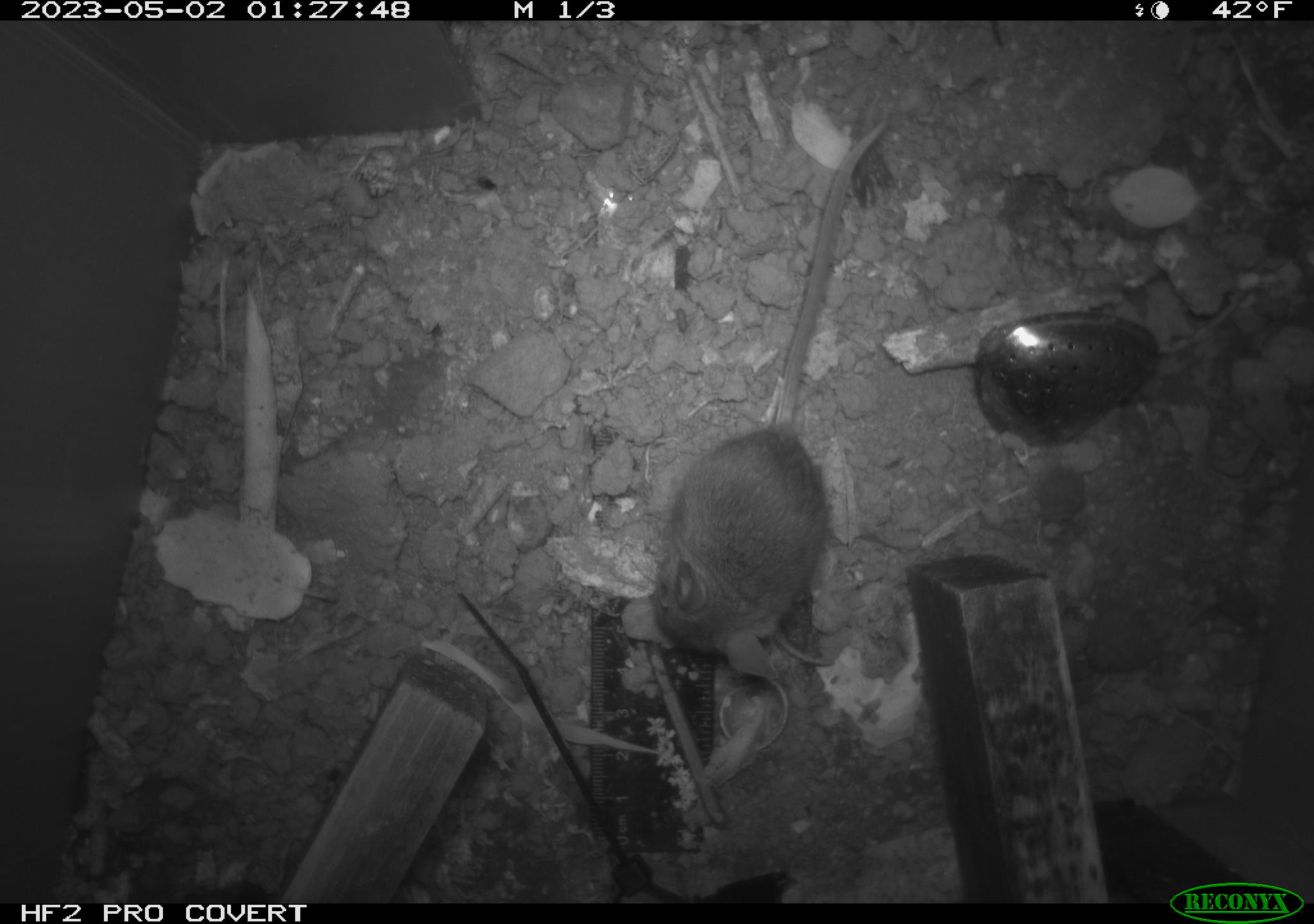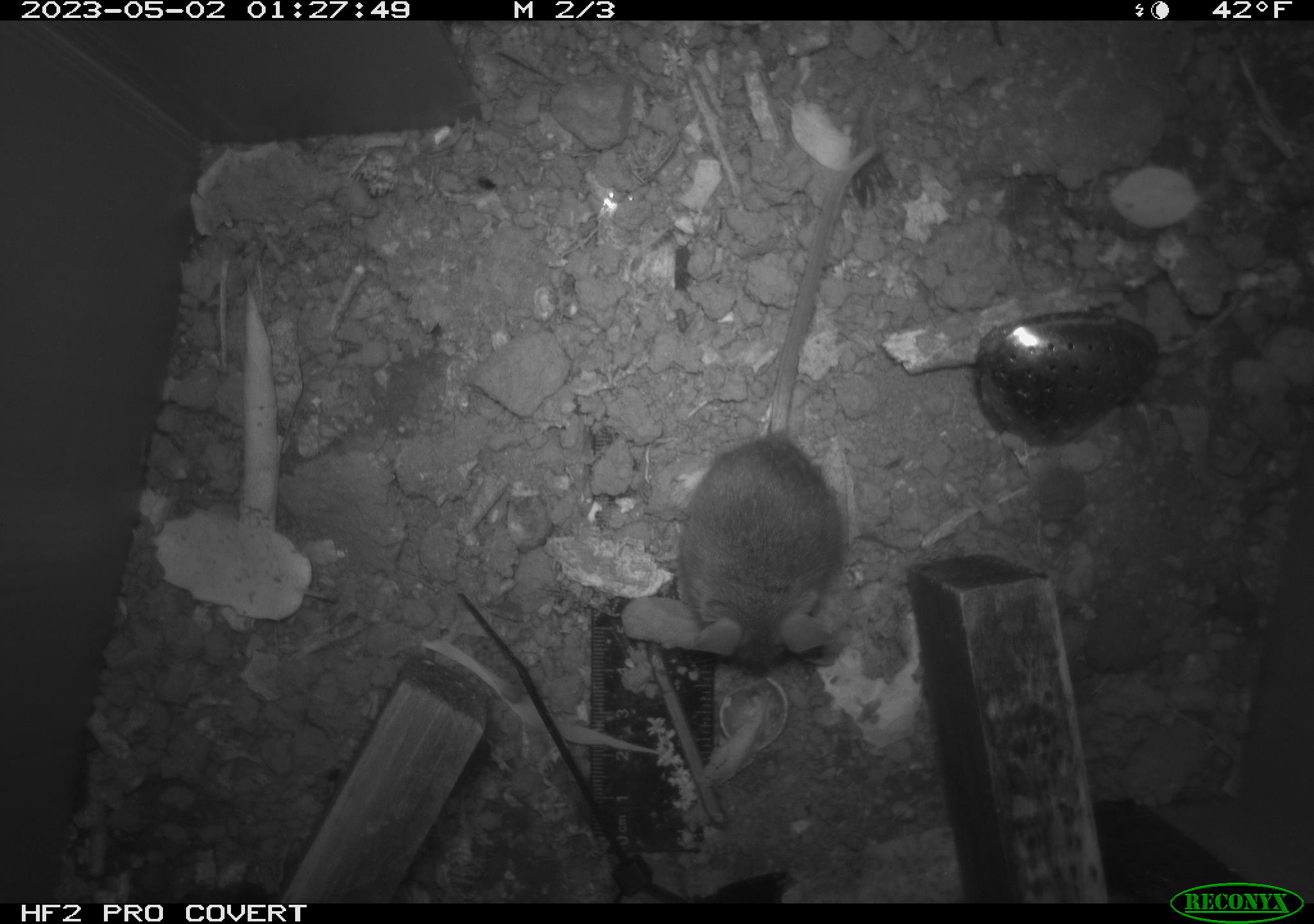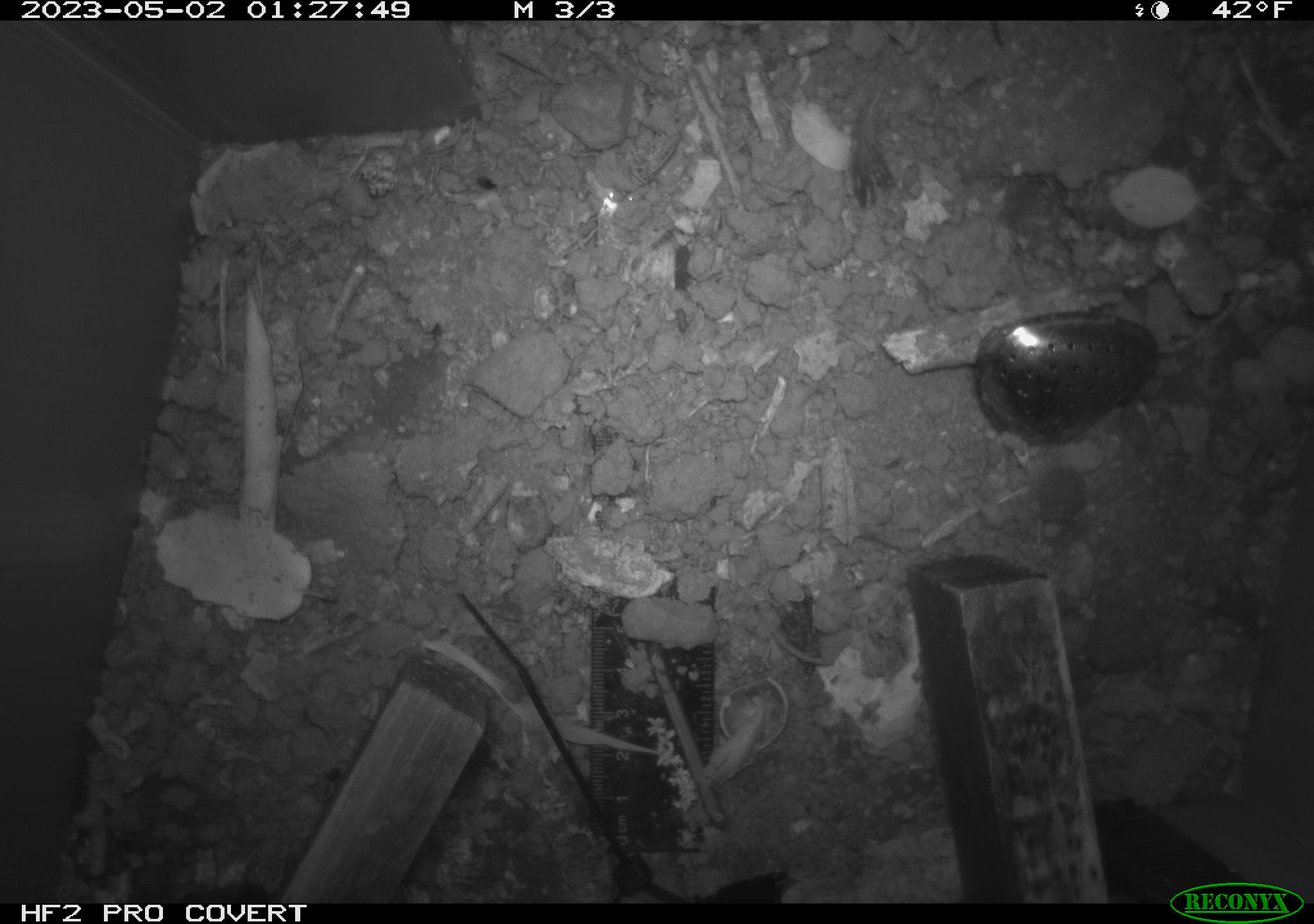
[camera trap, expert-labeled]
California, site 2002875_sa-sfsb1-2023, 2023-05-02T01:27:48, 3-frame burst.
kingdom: Animalia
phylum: Chordata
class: Mammalia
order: Rodentia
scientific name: Rodentia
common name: mouse species